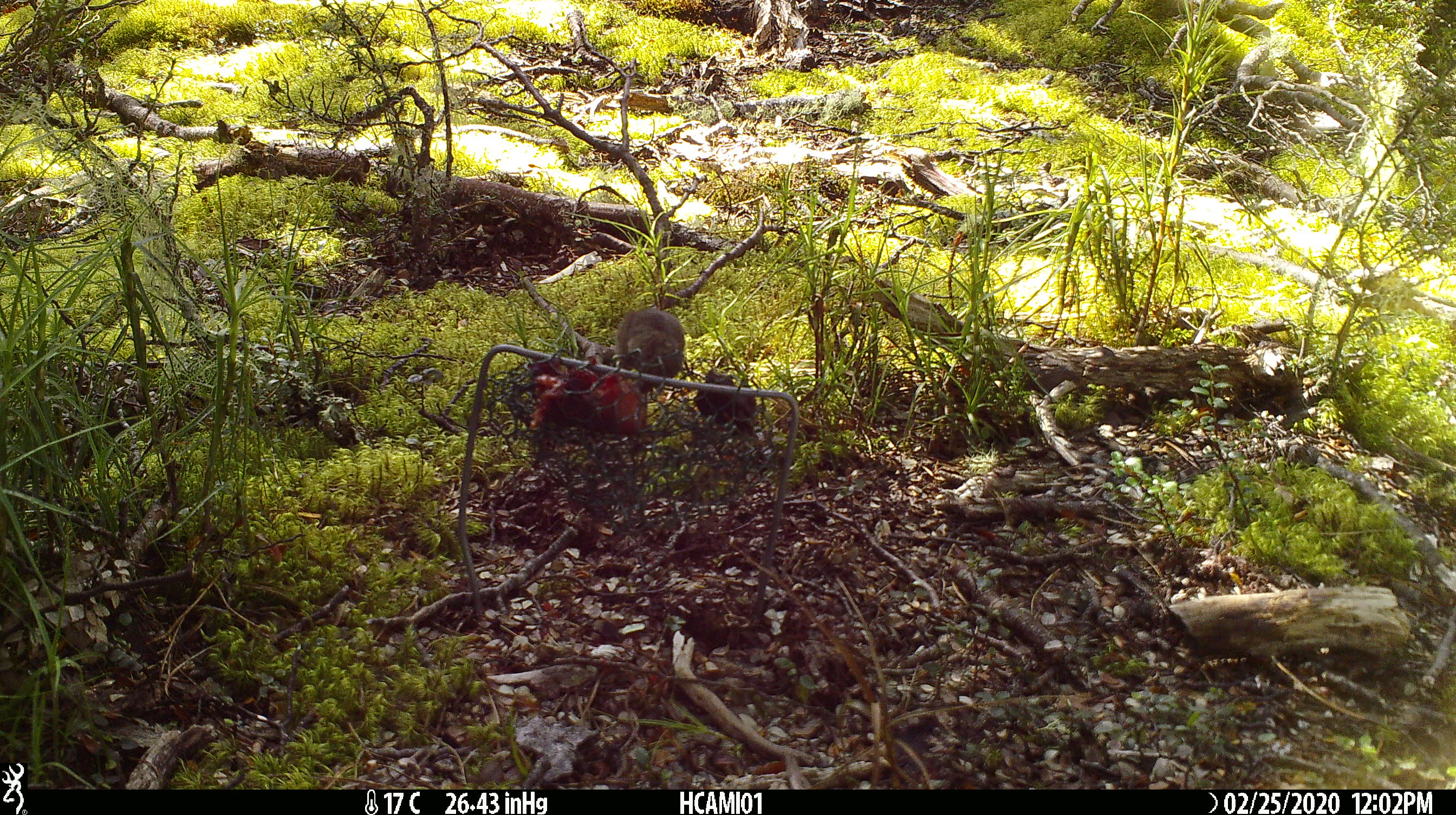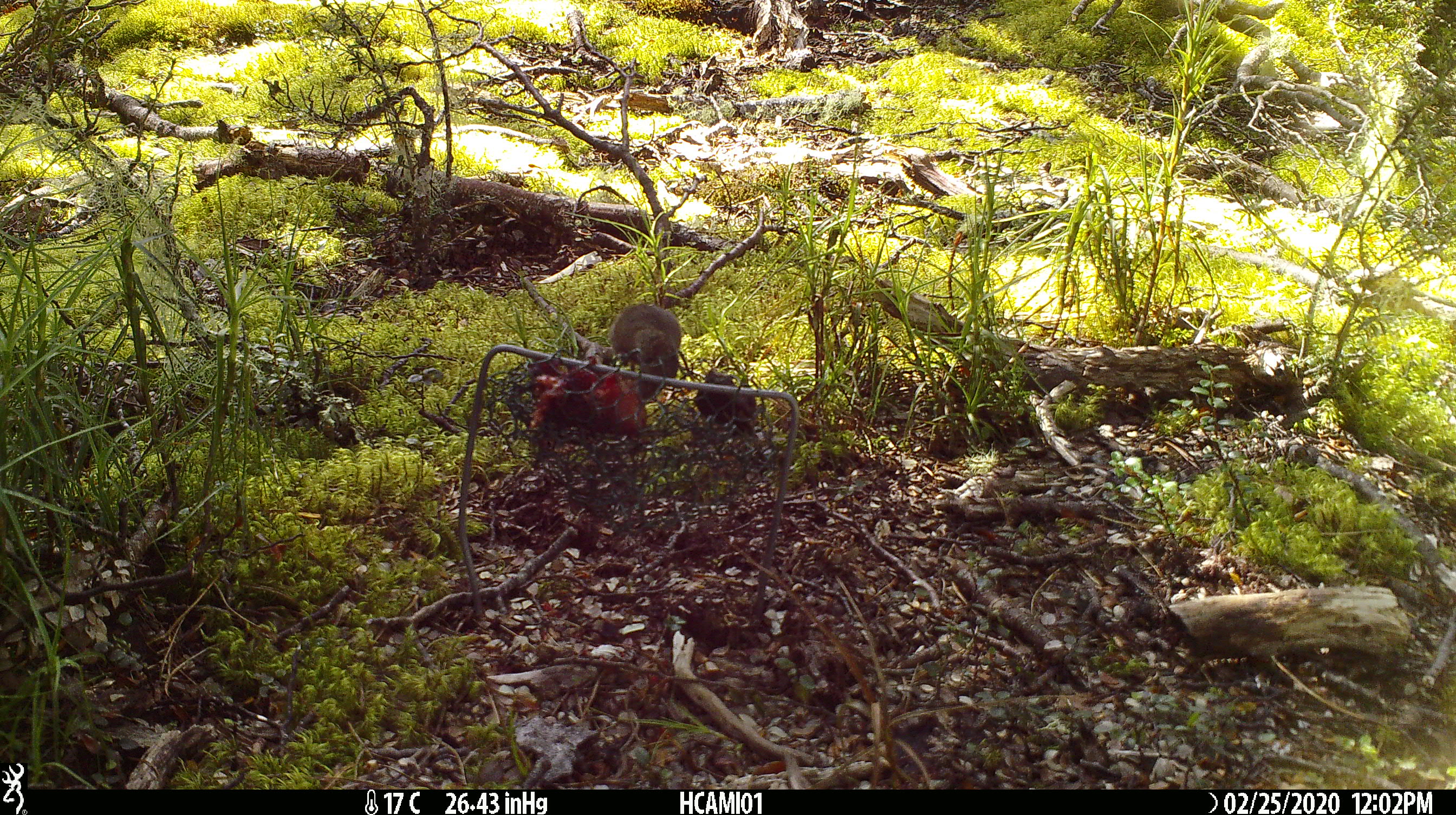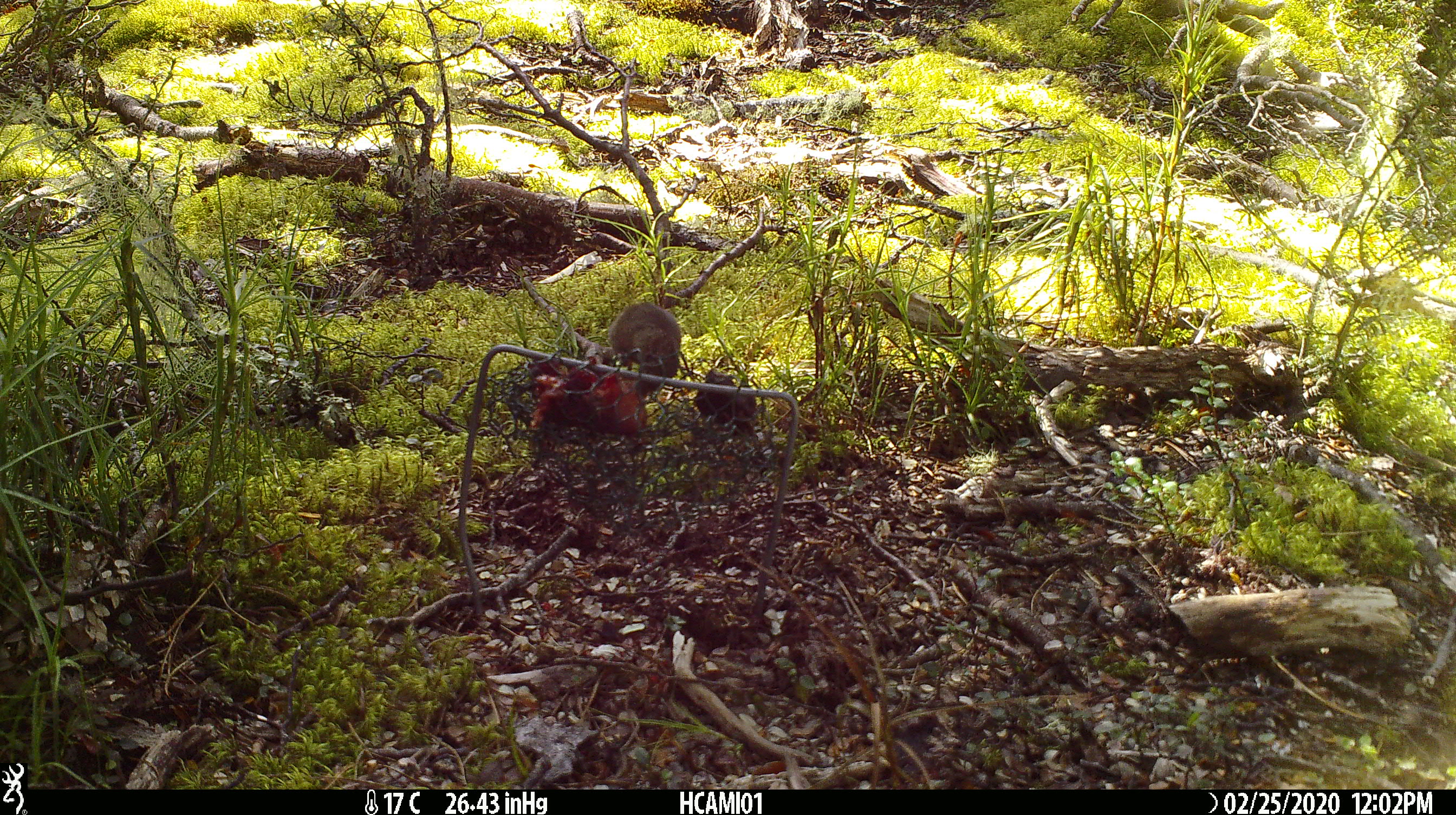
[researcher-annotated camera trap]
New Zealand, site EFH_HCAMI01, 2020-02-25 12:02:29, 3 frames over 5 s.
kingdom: Animalia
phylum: Chordata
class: Mammalia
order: Rodentia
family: Muridae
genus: Mus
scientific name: Mus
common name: mouse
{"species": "mouse (Mus)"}